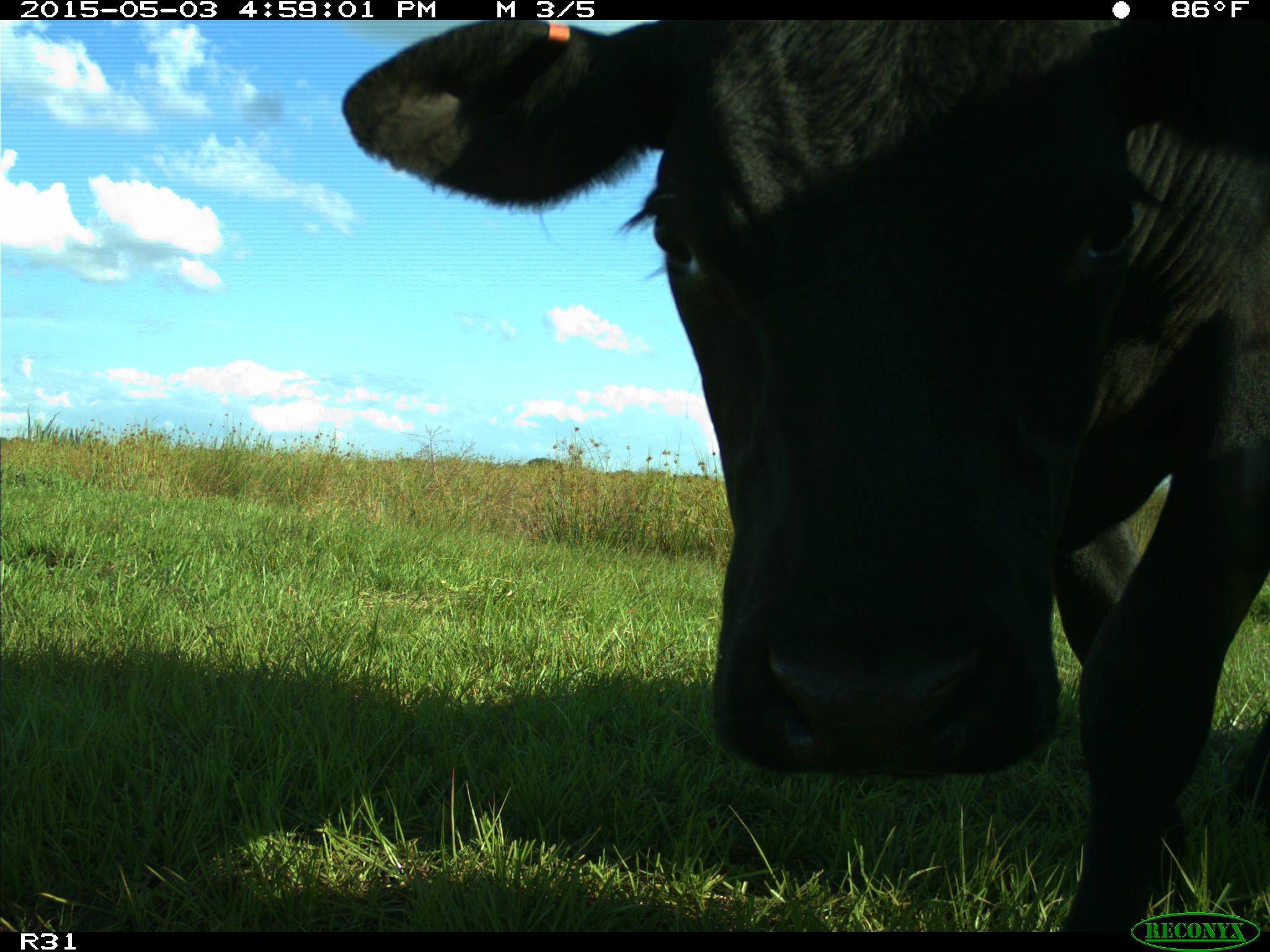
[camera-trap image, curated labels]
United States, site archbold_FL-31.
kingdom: Animalia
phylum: Chordata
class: Mammalia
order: Artiodactyla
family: Bovidae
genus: Bos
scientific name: Bos taurus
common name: domestic cow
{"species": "Bos taurus (domestic cow)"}